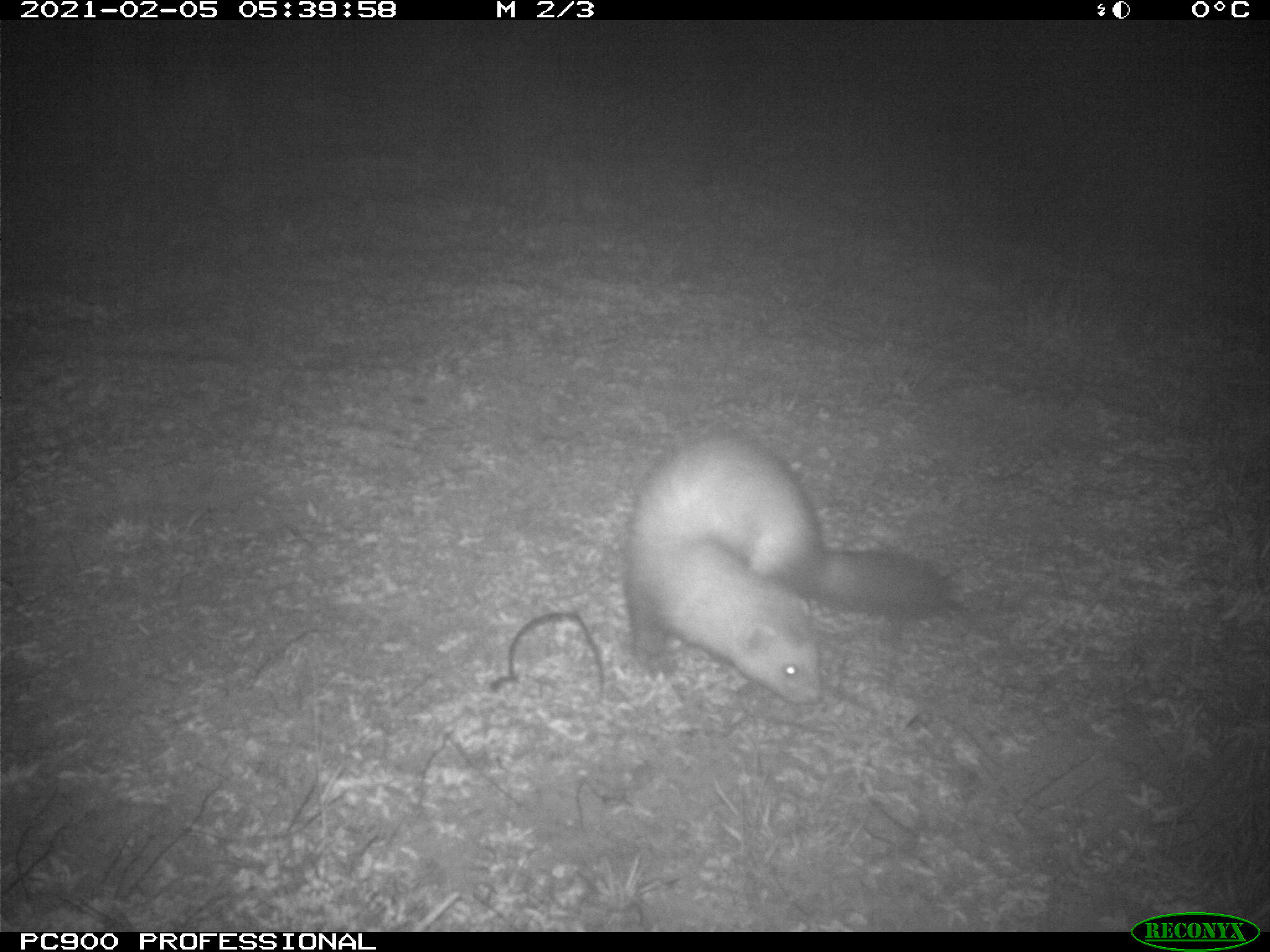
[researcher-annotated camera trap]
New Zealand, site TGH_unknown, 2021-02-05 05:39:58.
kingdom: Animalia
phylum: Chordata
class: Mammalia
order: Carnivora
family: Mustelidae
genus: Mustela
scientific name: Mustela furo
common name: ferret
Ferret (Mustela furo).